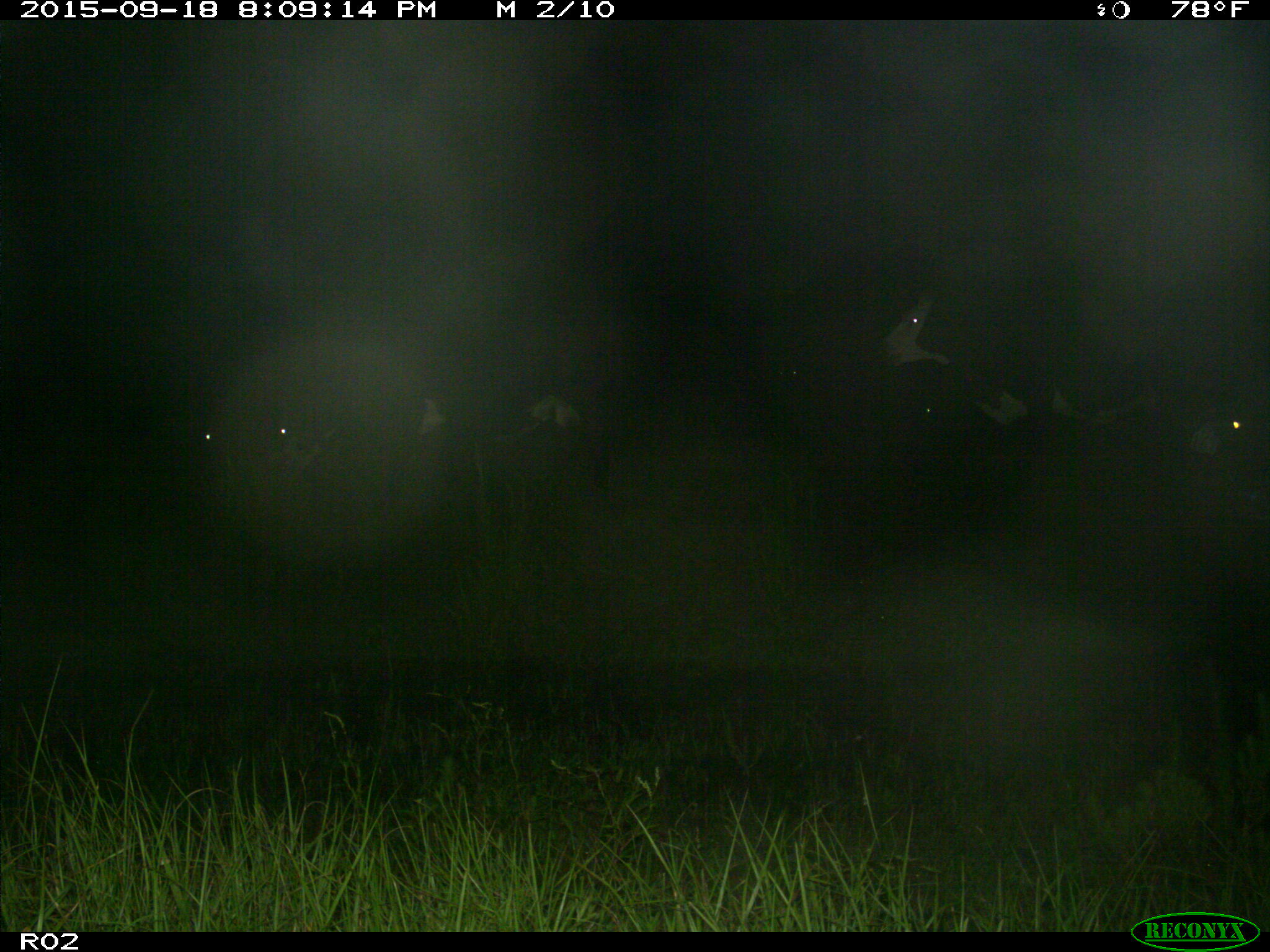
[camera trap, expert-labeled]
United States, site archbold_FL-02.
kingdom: Animalia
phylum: Chordata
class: Mammalia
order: Artiodactyla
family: Bovidae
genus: Bos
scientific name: Bos taurus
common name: domestic cow